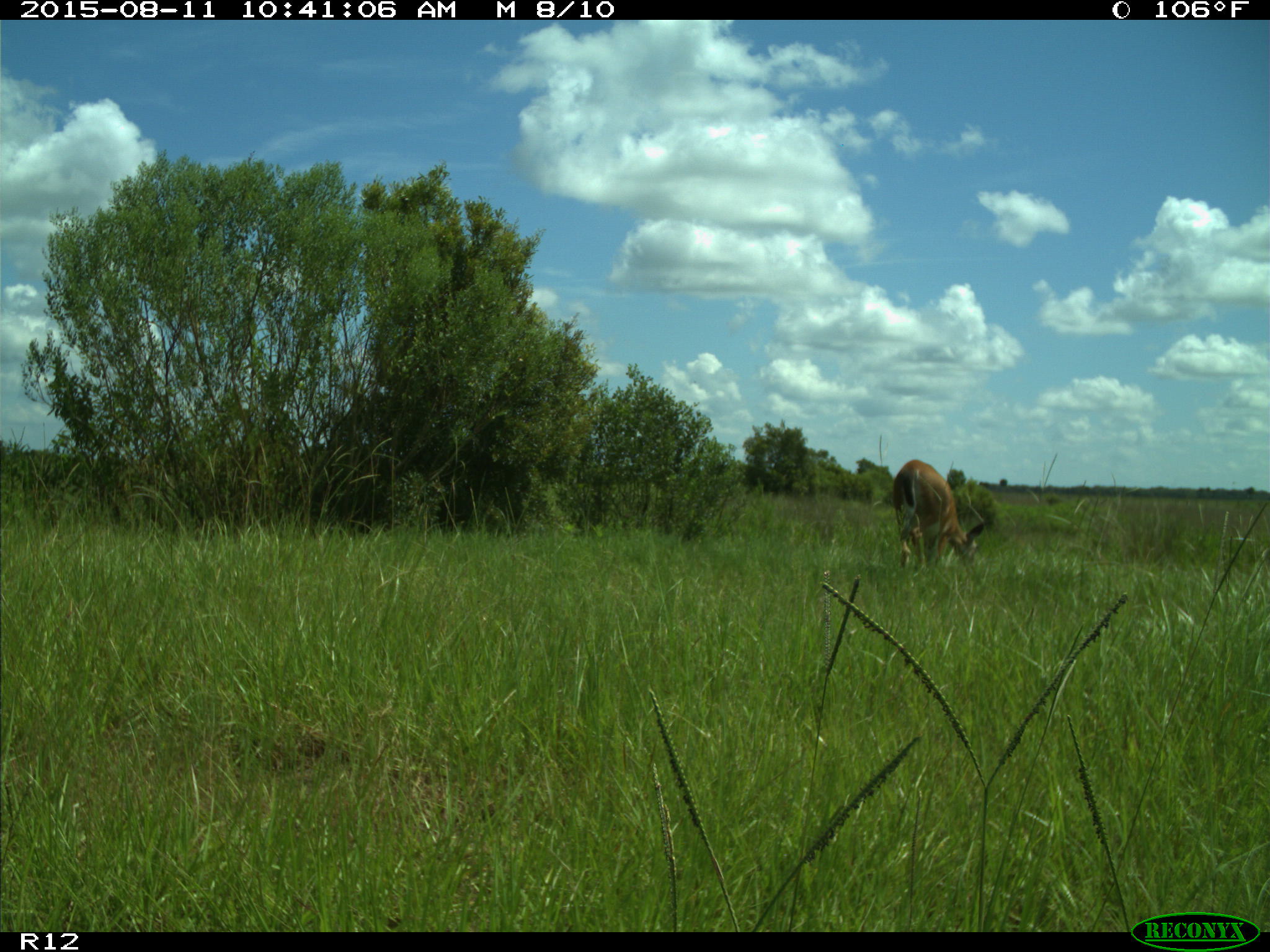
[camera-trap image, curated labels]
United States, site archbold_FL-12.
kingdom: Animalia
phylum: Chordata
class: Mammalia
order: Artiodactyla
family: Cervidae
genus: Odocoileus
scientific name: Odocoileus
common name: deer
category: unidentified deer